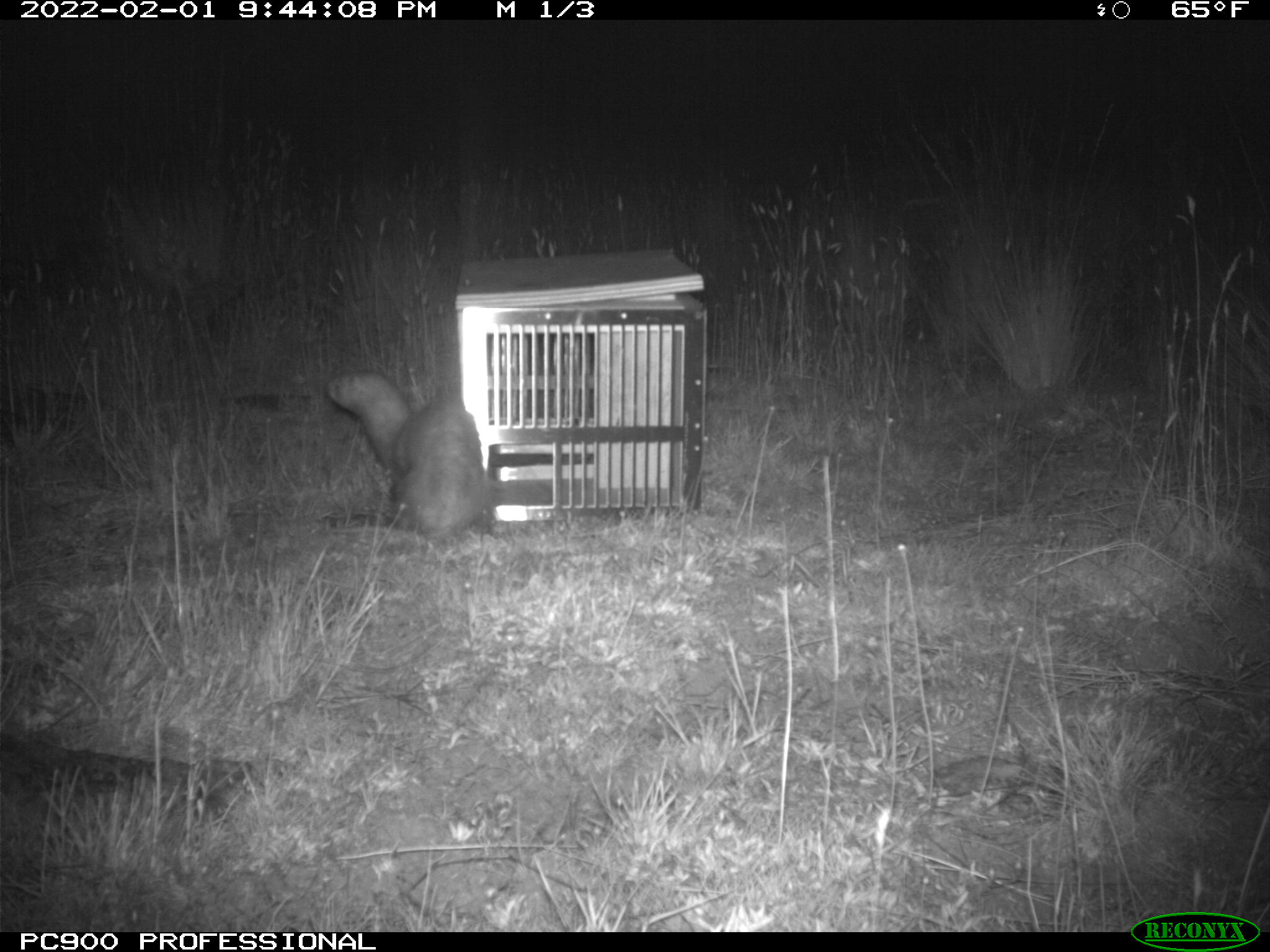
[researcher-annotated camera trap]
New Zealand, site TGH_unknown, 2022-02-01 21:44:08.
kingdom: Animalia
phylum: Chordata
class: Mammalia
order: Carnivora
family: Mustelidae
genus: Mustela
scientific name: Mustela furo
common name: ferret